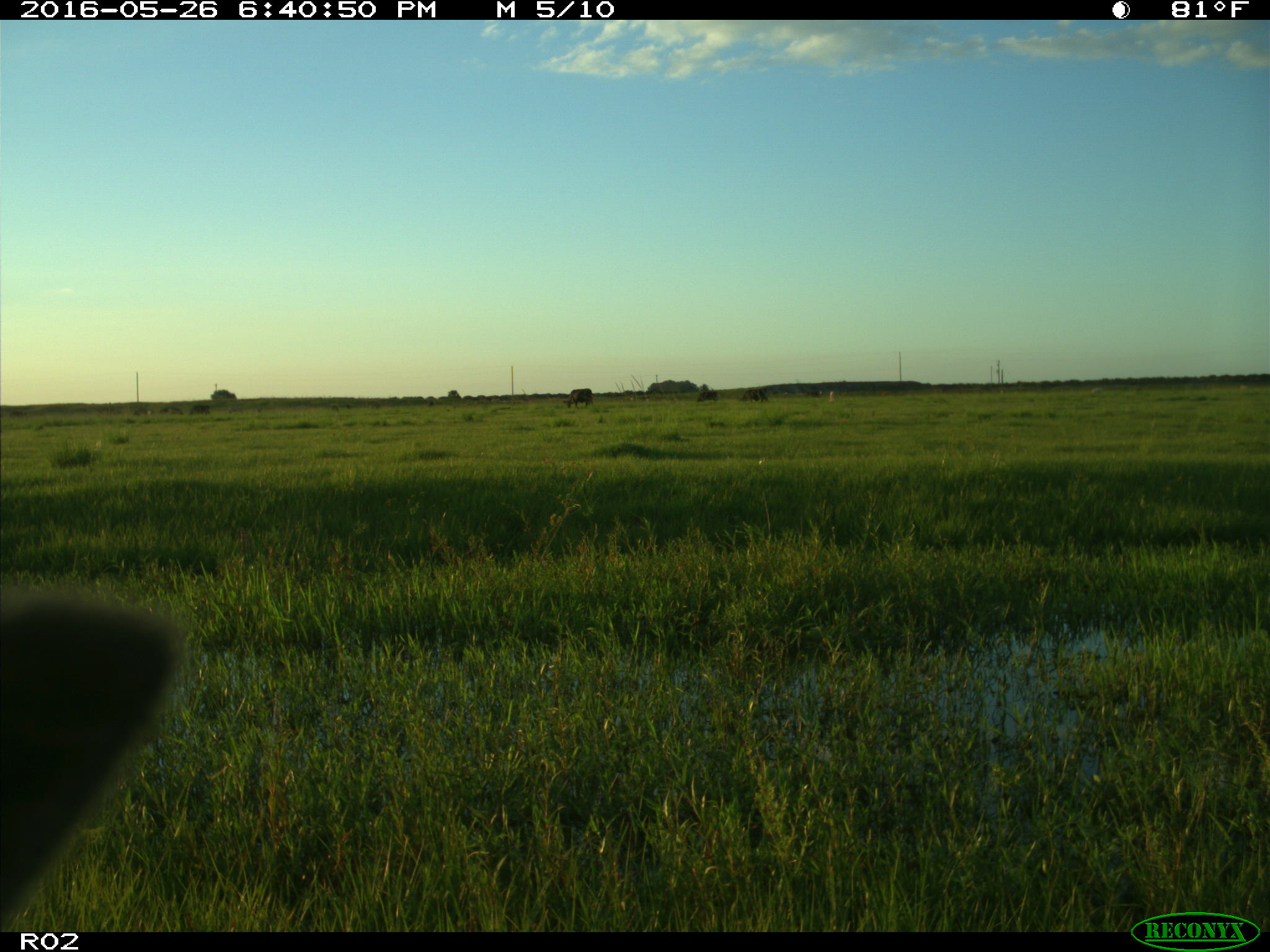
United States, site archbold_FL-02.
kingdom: Animalia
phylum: Chordata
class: Mammalia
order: Artiodactyla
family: Bovidae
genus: Bos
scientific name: Bos taurus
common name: domestic cow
Bos taurus (domestic cow).